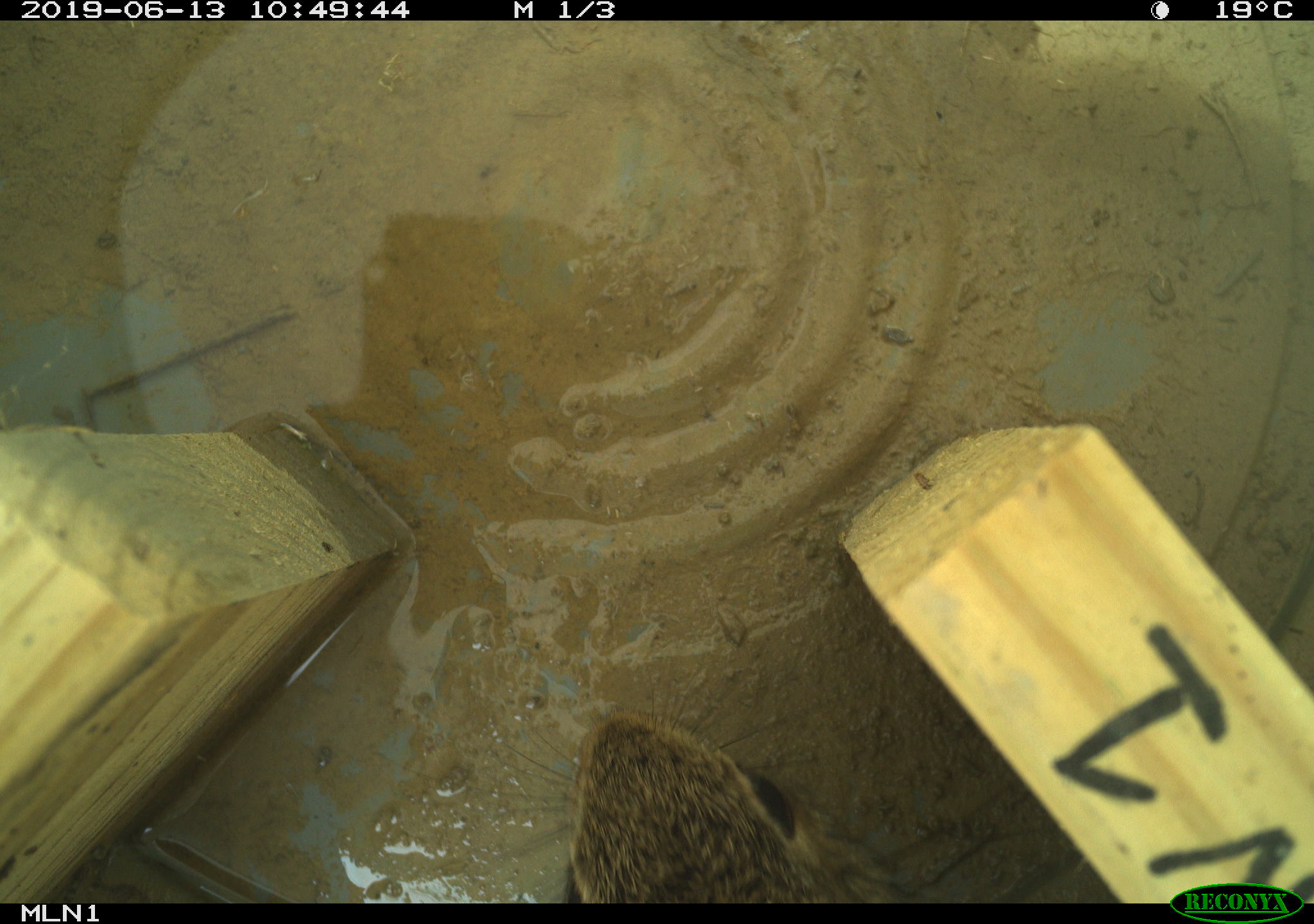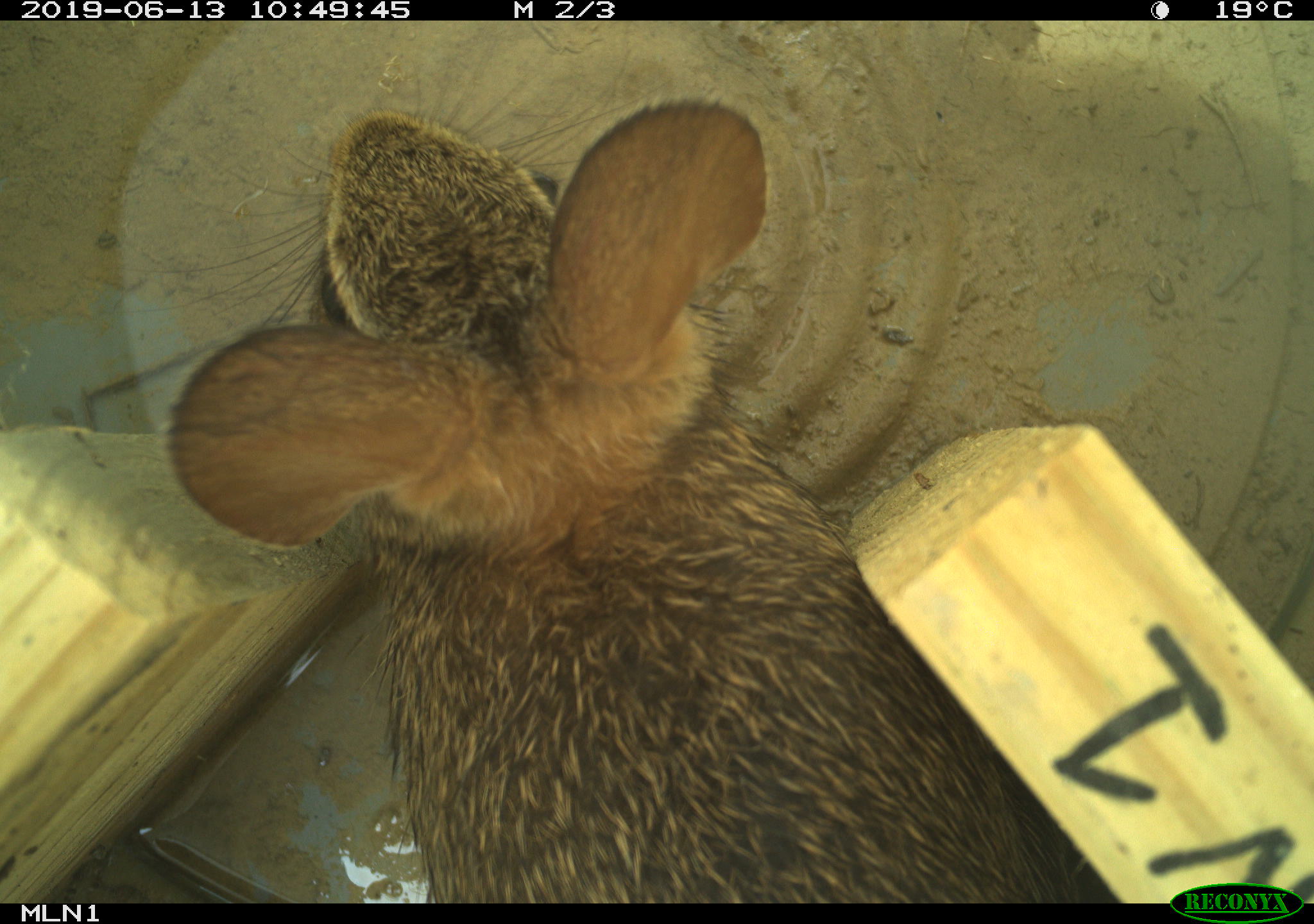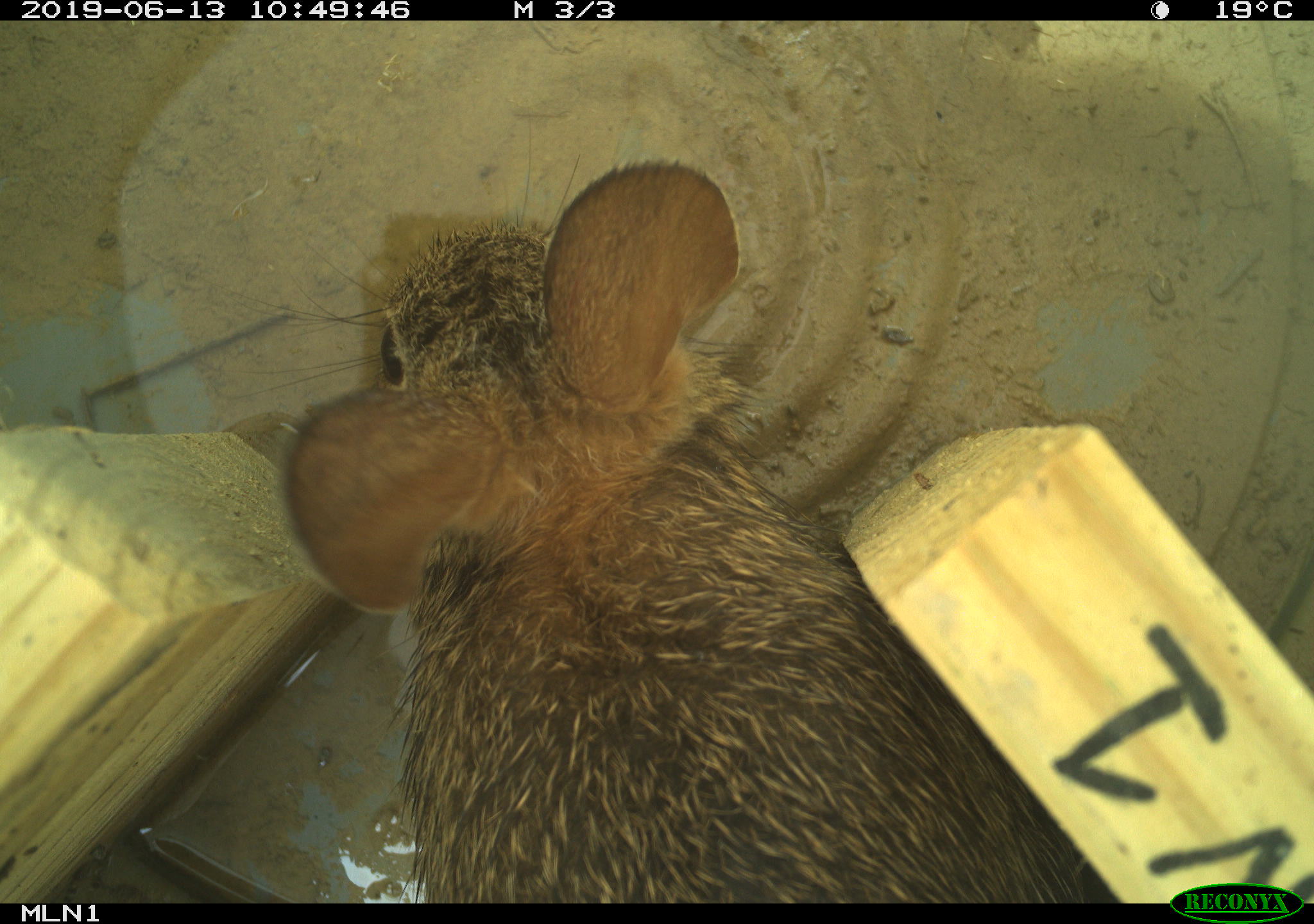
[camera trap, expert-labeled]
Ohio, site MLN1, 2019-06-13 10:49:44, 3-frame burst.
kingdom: Animalia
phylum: Chordata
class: Mammalia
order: Lagomorpha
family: Leporidae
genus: Sylvilagus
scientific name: Sylvilagus floridanus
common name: eastern cottontail